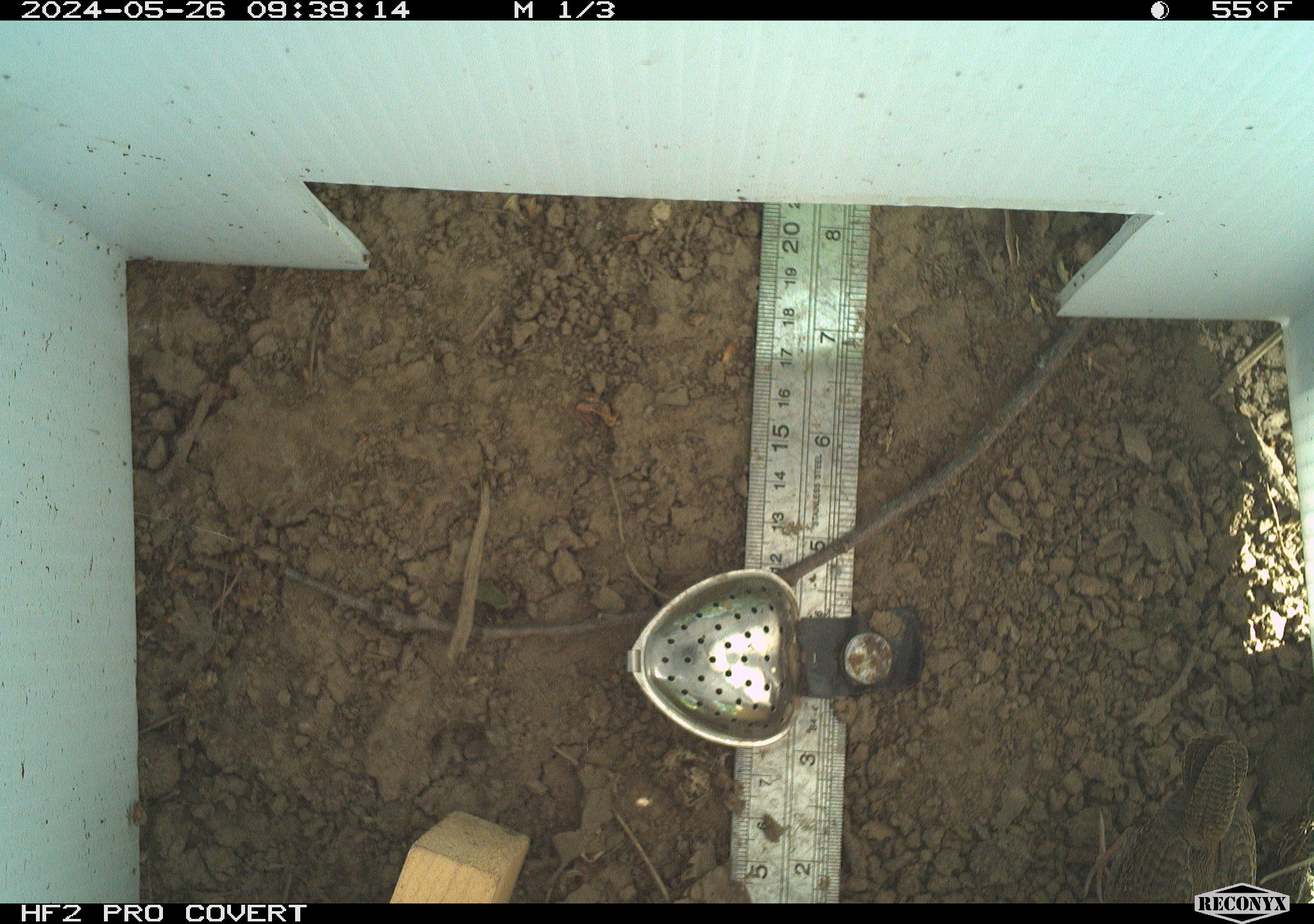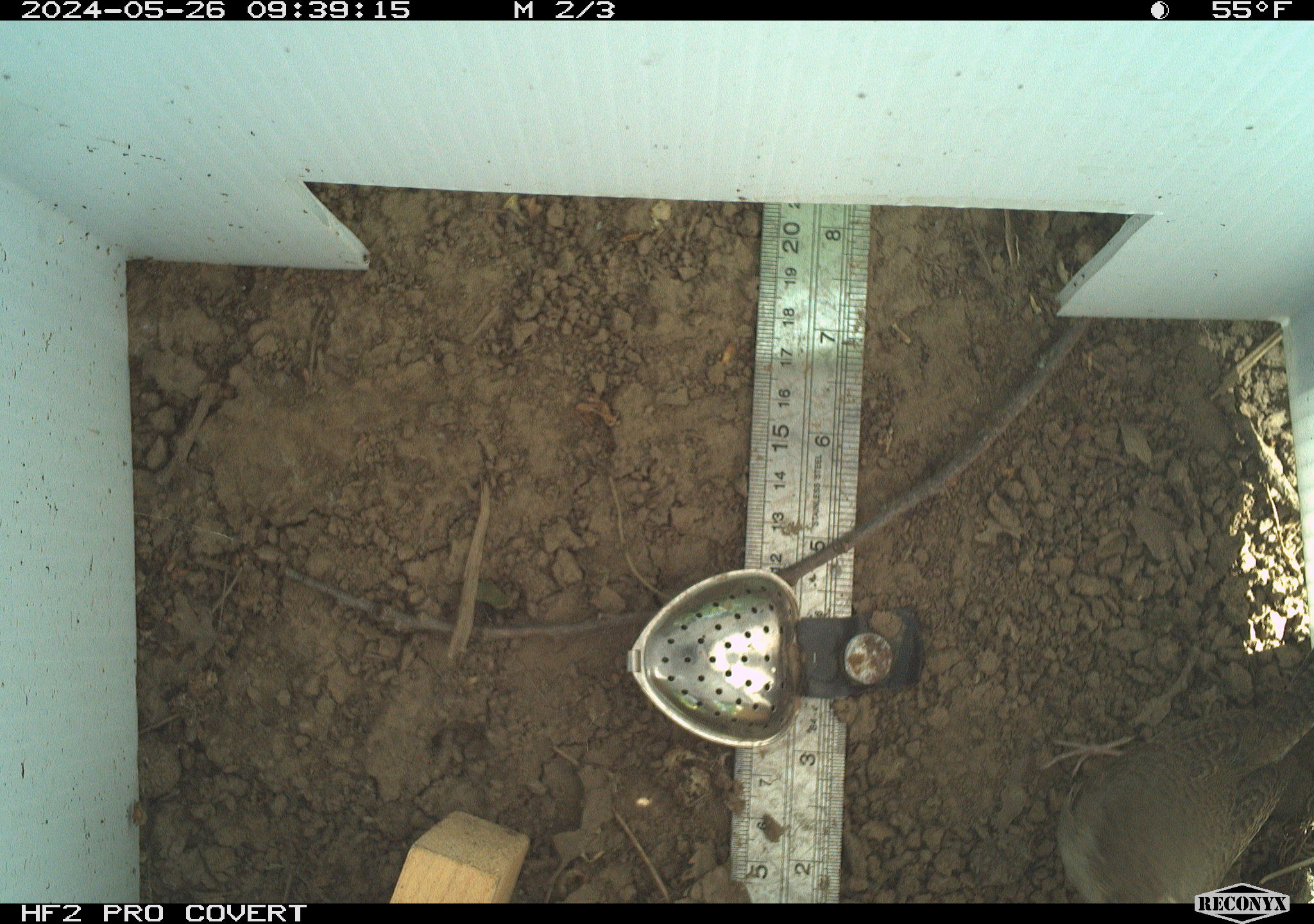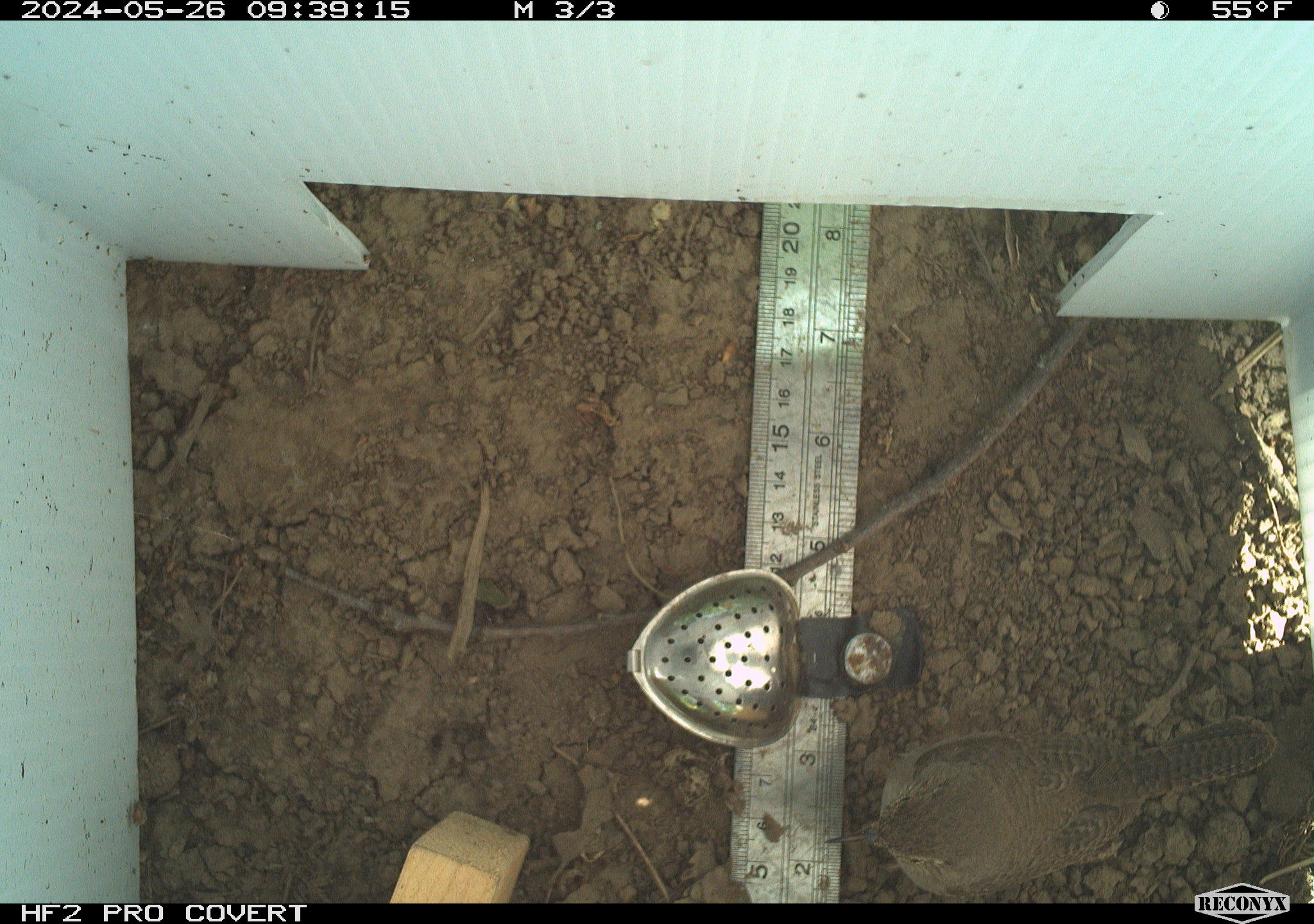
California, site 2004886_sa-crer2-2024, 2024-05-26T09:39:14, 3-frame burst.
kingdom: Animalia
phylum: Chordata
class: Aves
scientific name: Aves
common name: bird